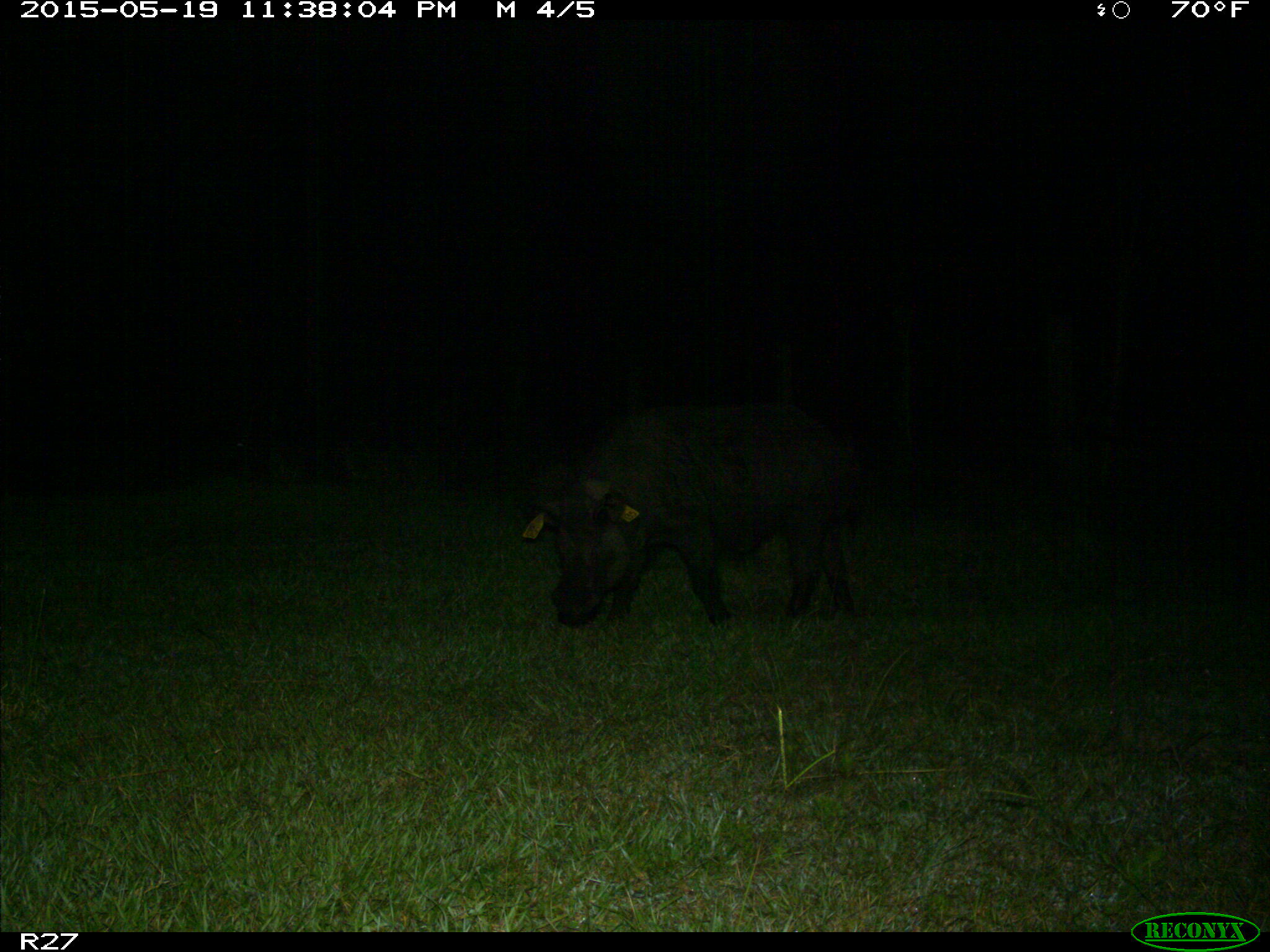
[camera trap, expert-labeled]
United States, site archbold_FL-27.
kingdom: Animalia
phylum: Chordata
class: Mammalia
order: Artiodactyla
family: Suidae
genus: Sus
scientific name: Sus scrofa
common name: wild boar